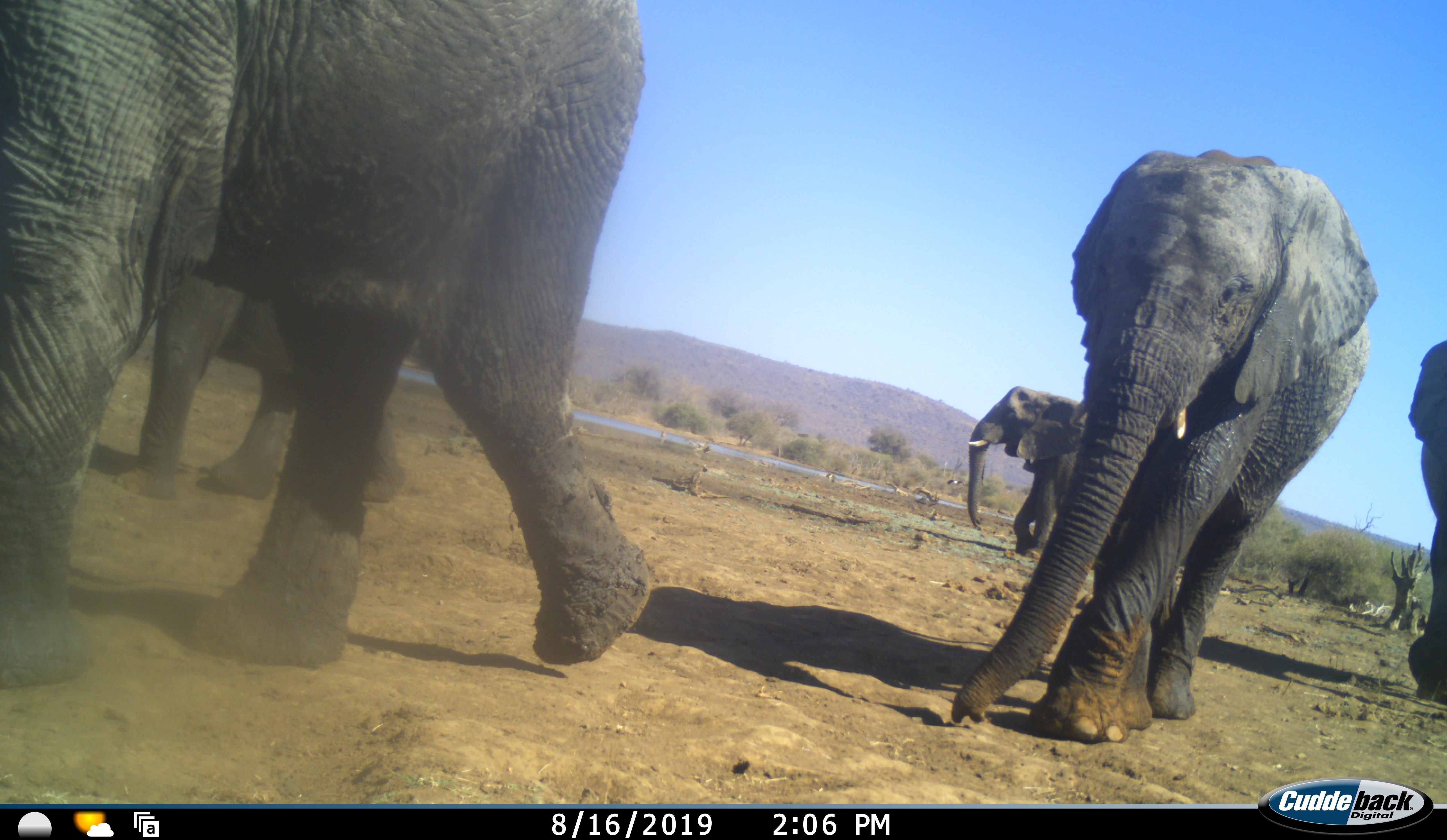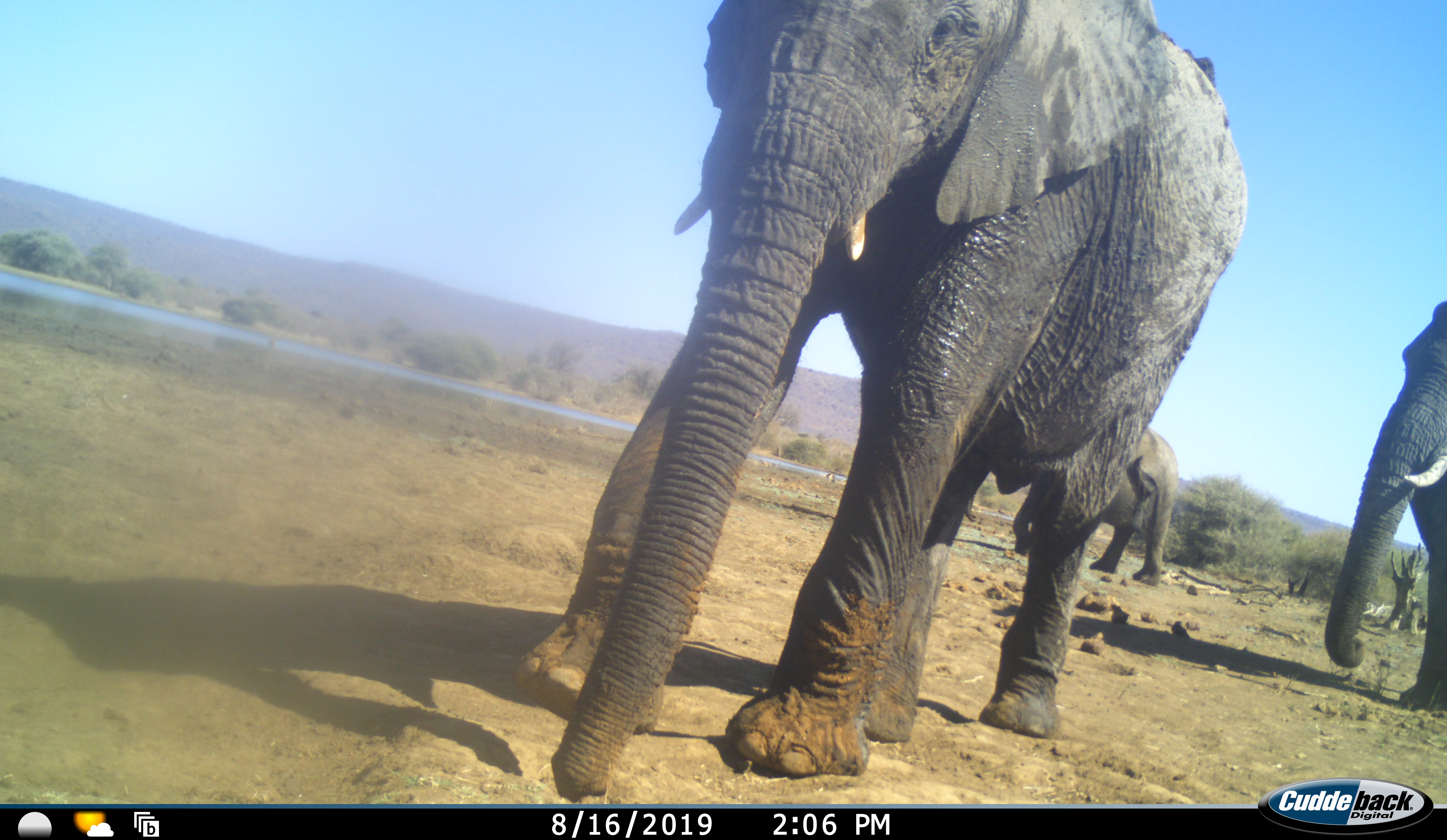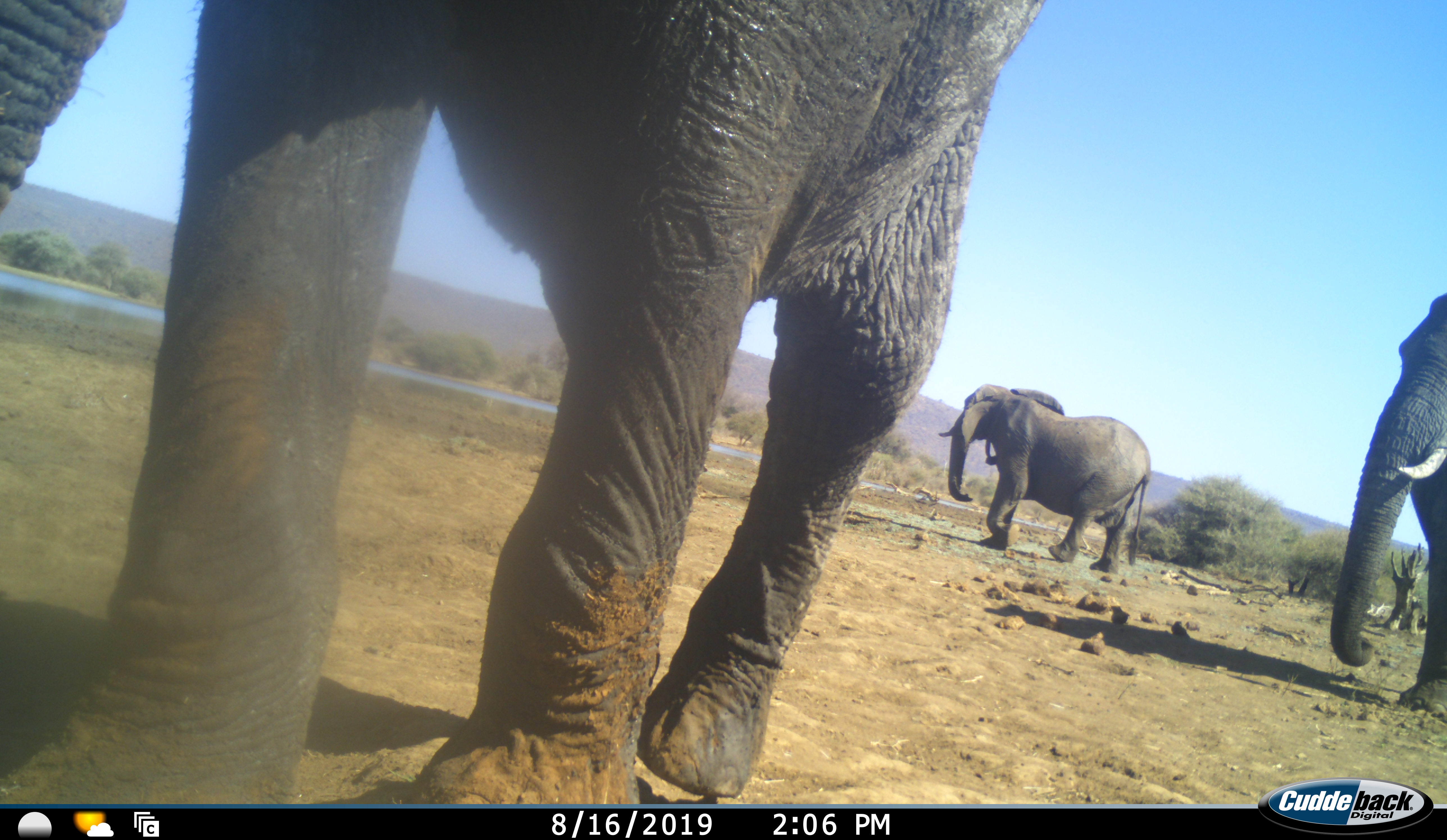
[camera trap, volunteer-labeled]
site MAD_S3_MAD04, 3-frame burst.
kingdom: Animalia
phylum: Chordata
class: Mammalia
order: Proboscidea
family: Elephantidae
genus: Loxodonta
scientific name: Loxodonta africana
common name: african bush elephant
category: elephant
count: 5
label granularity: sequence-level